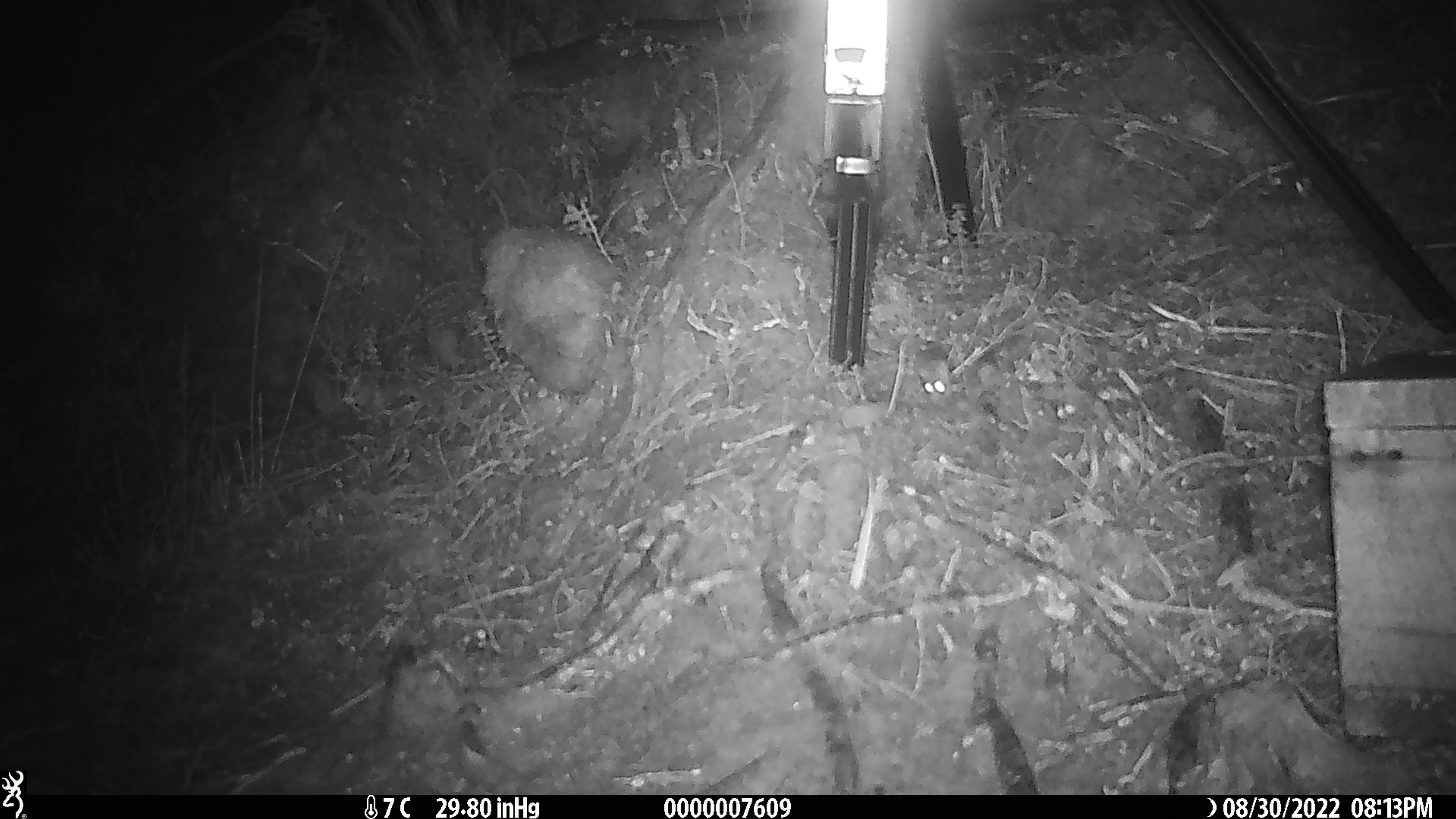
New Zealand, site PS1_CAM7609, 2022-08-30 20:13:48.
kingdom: Animalia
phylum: Chordata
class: Mammalia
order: Rodentia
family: Muridae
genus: Mus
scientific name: Mus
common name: mouse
Mouse (Mus).